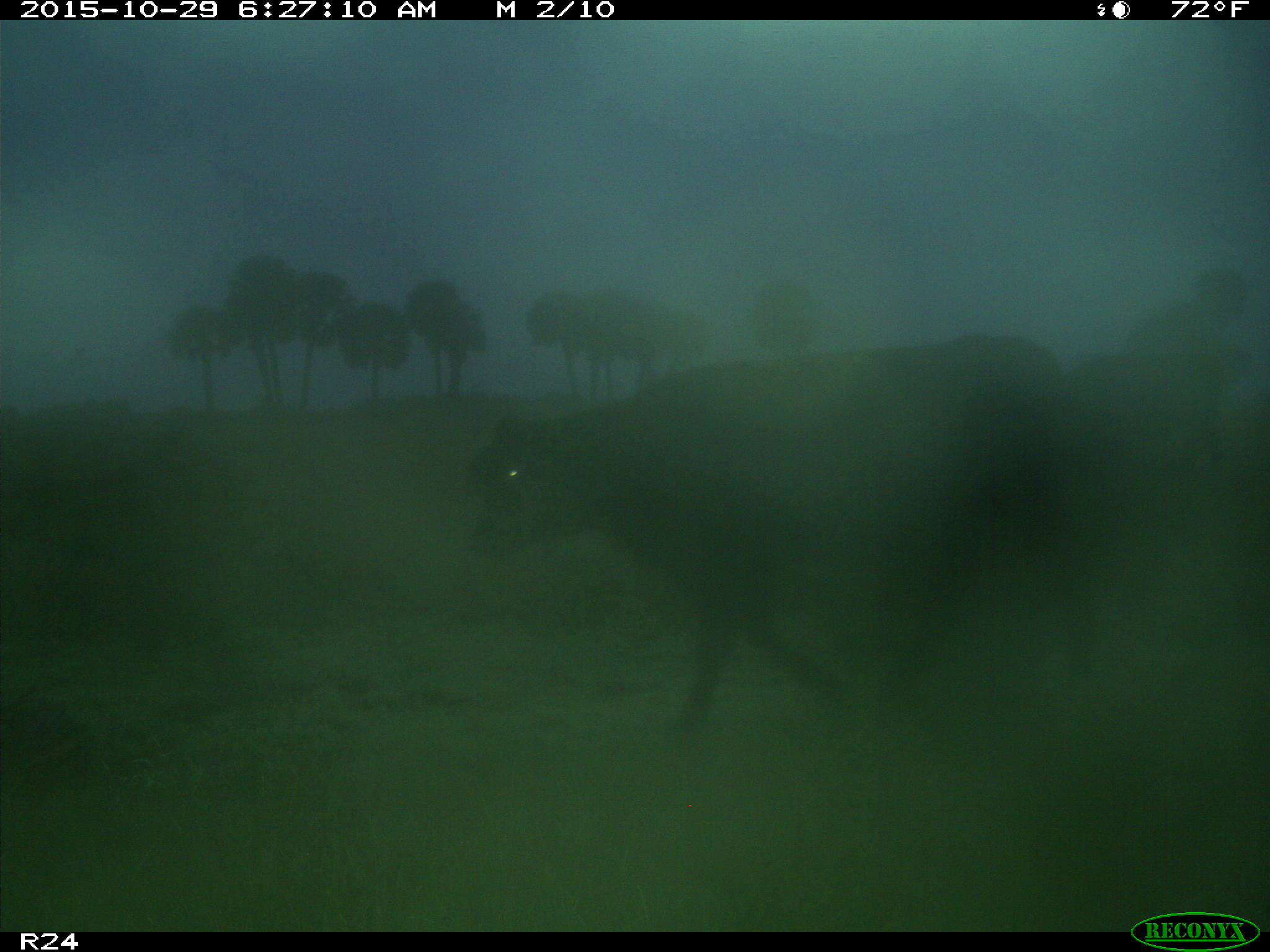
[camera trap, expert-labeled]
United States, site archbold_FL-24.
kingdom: Animalia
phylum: Chordata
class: Mammalia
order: Artiodactyla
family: Bovidae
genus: Bos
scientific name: Bos taurus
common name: domestic cow